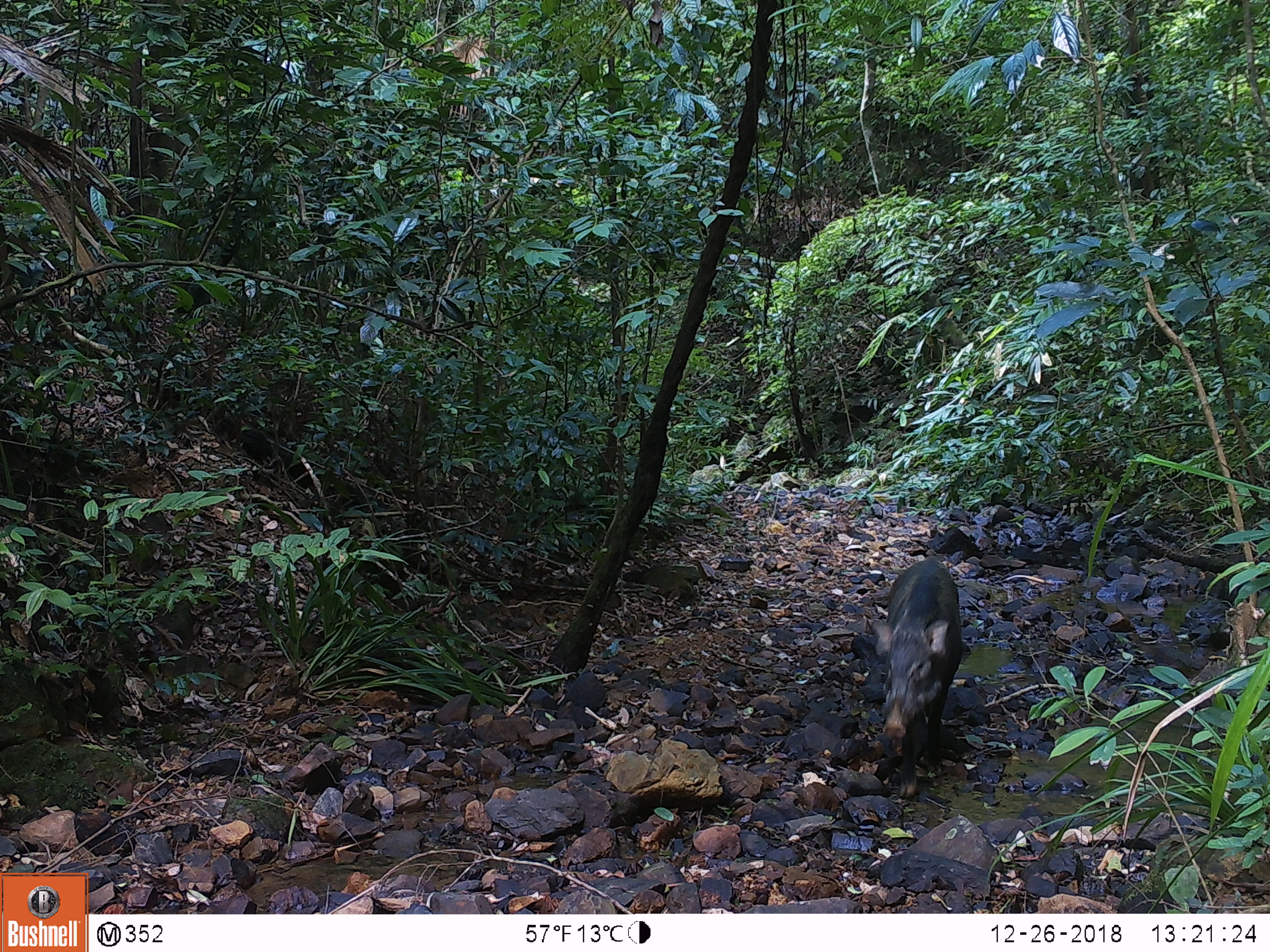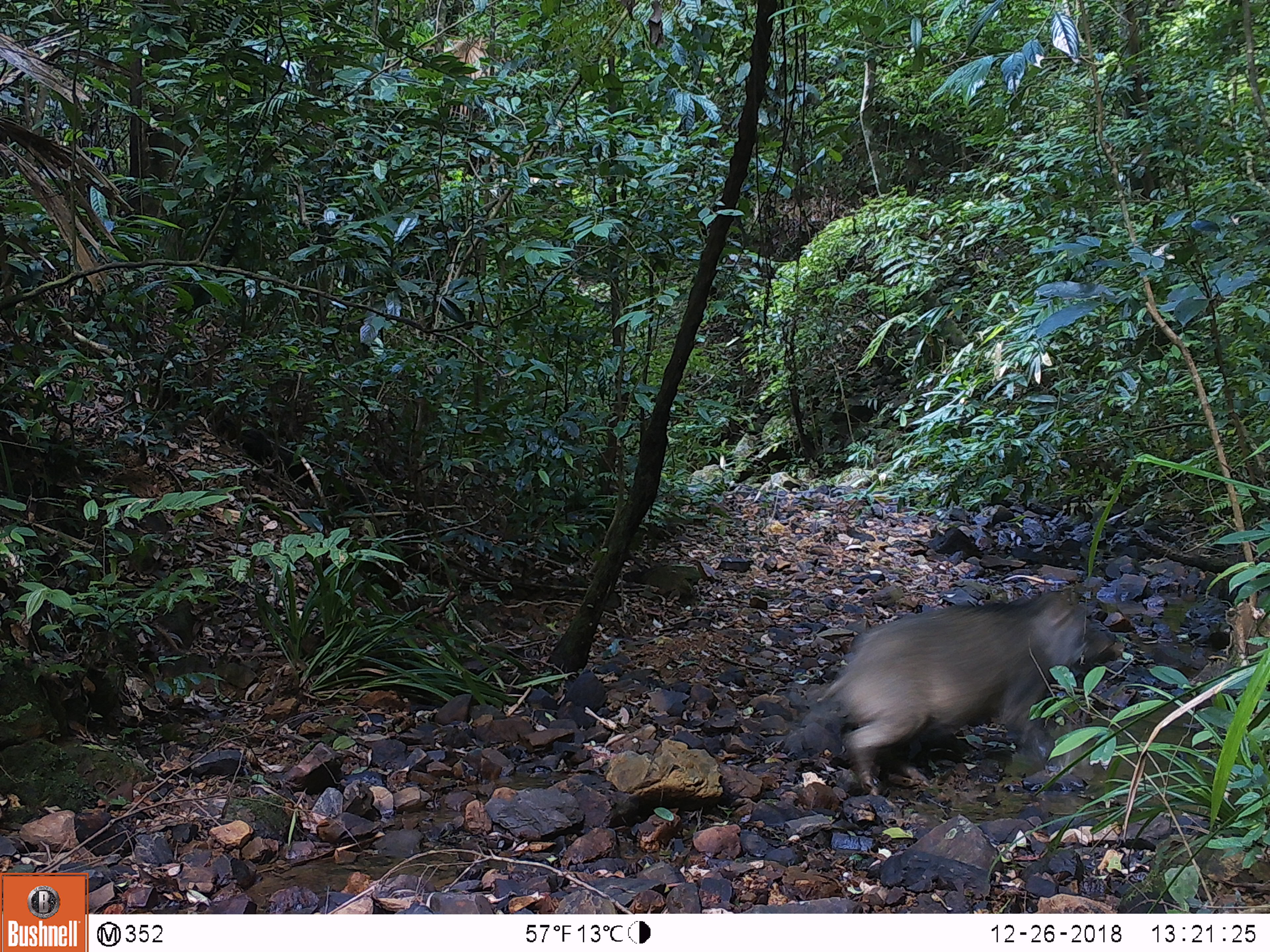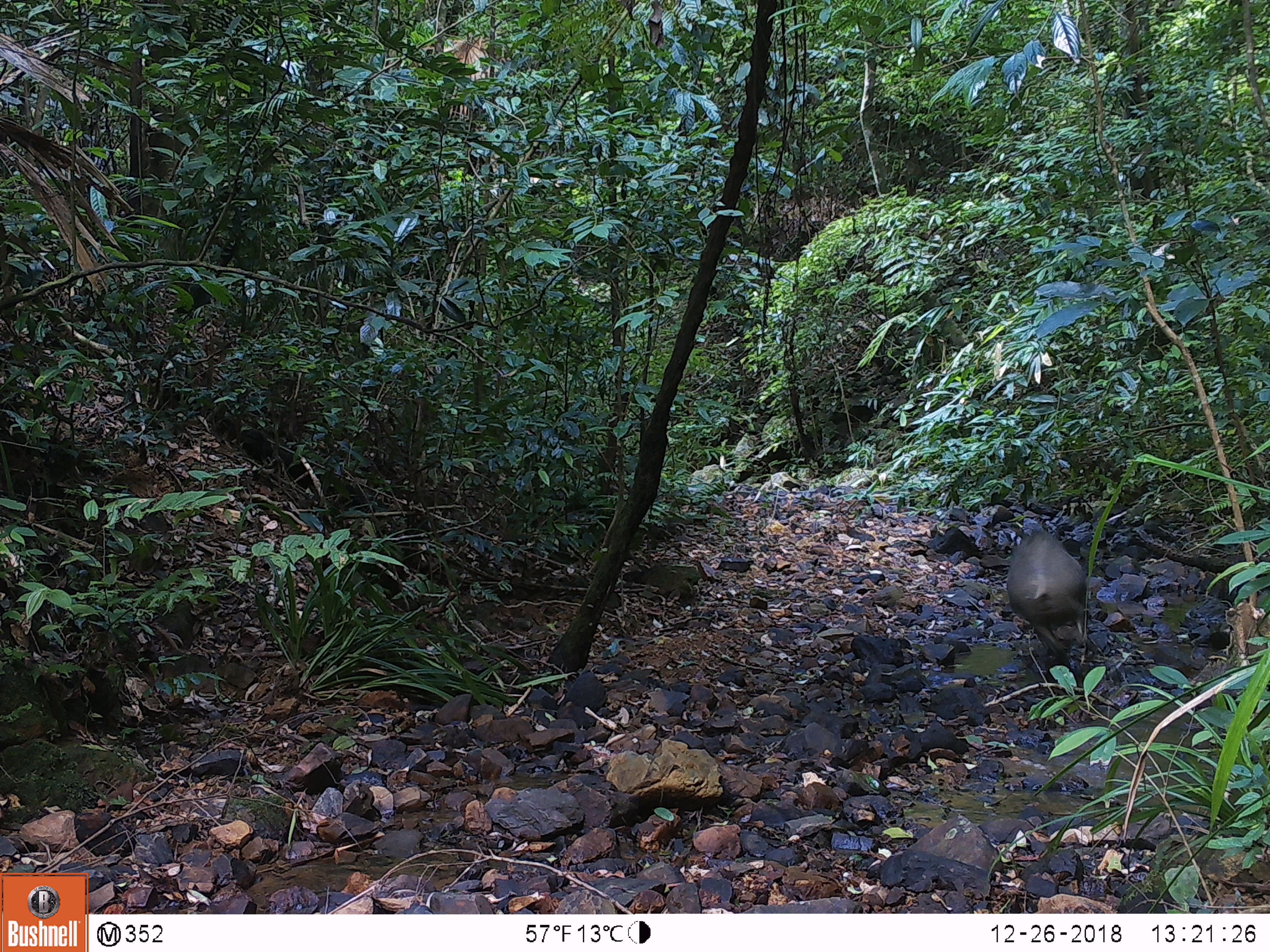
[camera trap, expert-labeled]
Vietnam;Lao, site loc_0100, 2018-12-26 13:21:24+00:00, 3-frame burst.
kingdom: Animalia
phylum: Chordata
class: Mammalia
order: Artiodactyla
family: Suidae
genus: Sus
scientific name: Sus scrofa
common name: eurasian wild pig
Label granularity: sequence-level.